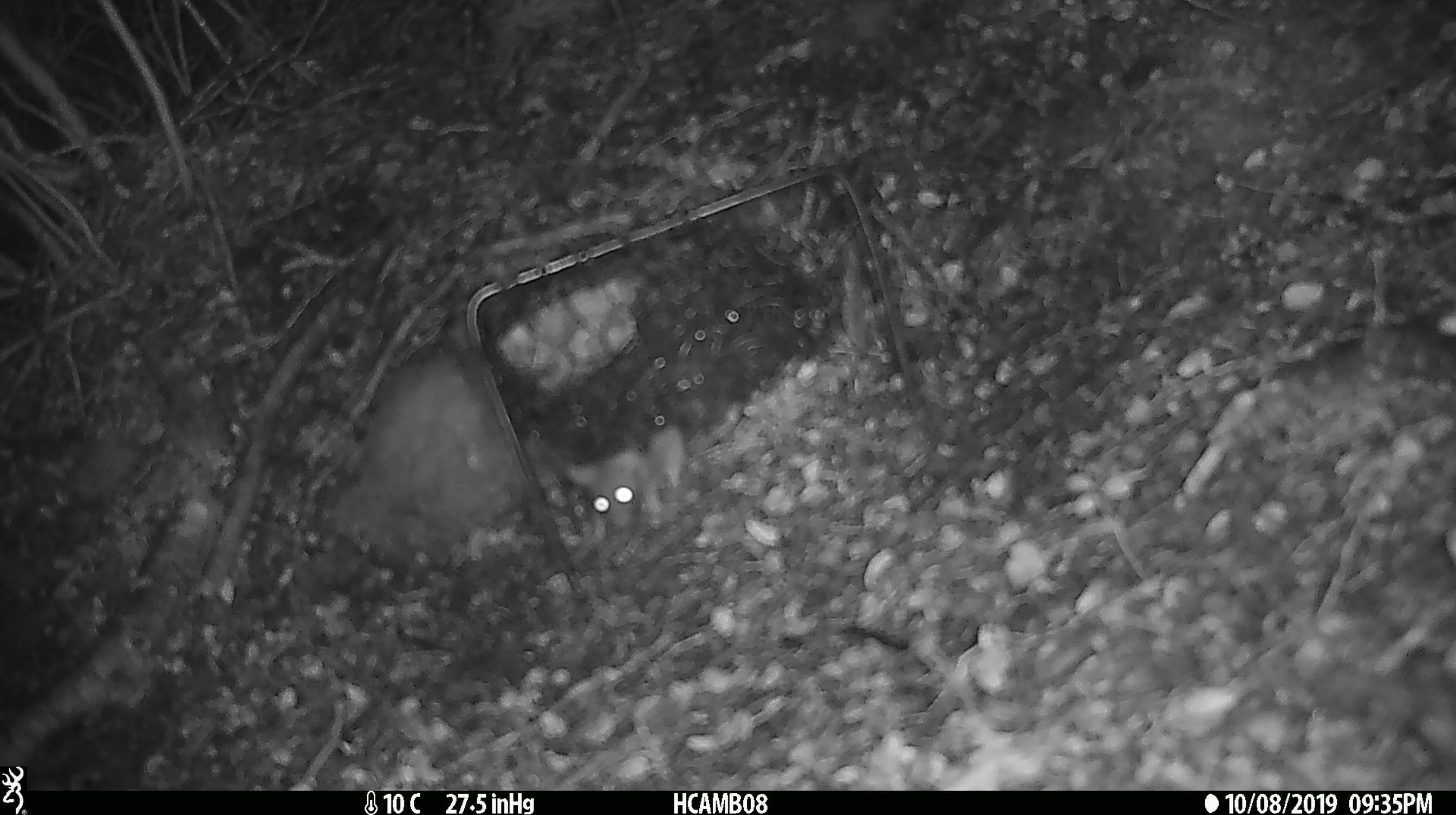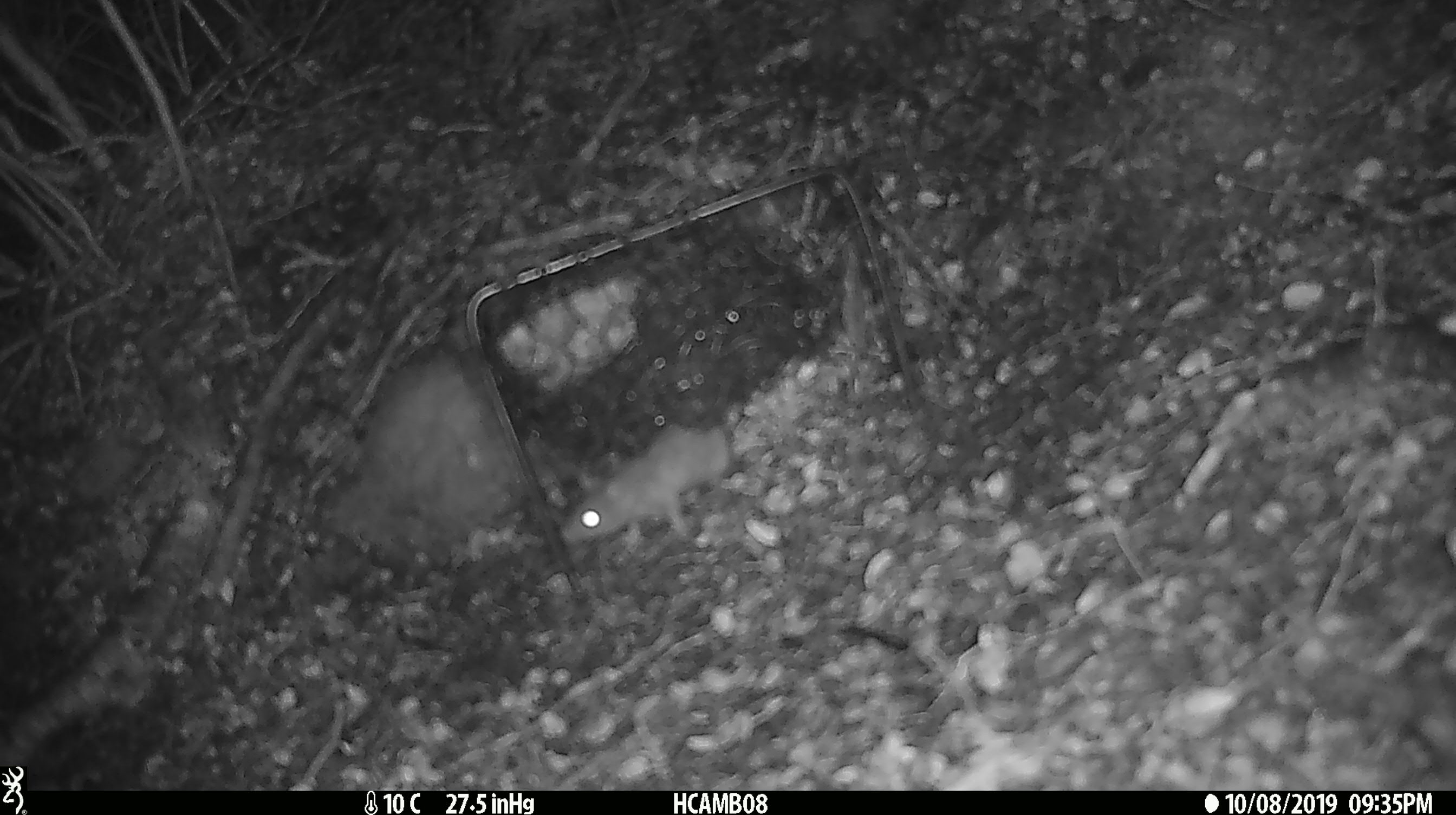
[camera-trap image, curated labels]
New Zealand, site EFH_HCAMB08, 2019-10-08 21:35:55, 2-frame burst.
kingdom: Animalia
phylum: Chordata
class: Mammalia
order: Rodentia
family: Muridae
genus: Mus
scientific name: Mus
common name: mouse